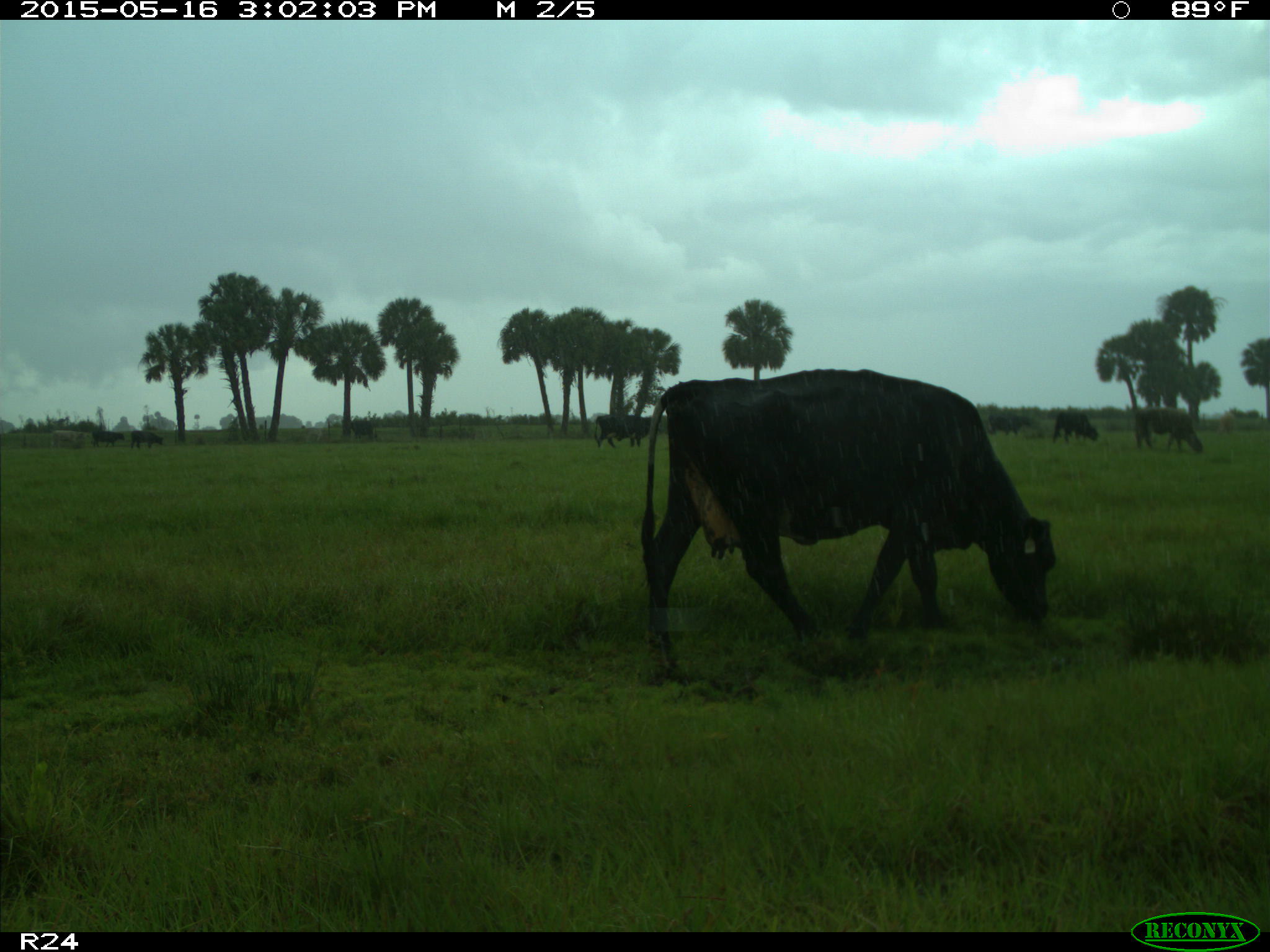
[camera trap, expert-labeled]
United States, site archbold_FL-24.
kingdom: Animalia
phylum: Chordata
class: Mammalia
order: Artiodactyla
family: Bovidae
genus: Bos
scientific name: Bos taurus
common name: domestic cow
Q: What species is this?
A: Bos taurus (domestic cow).